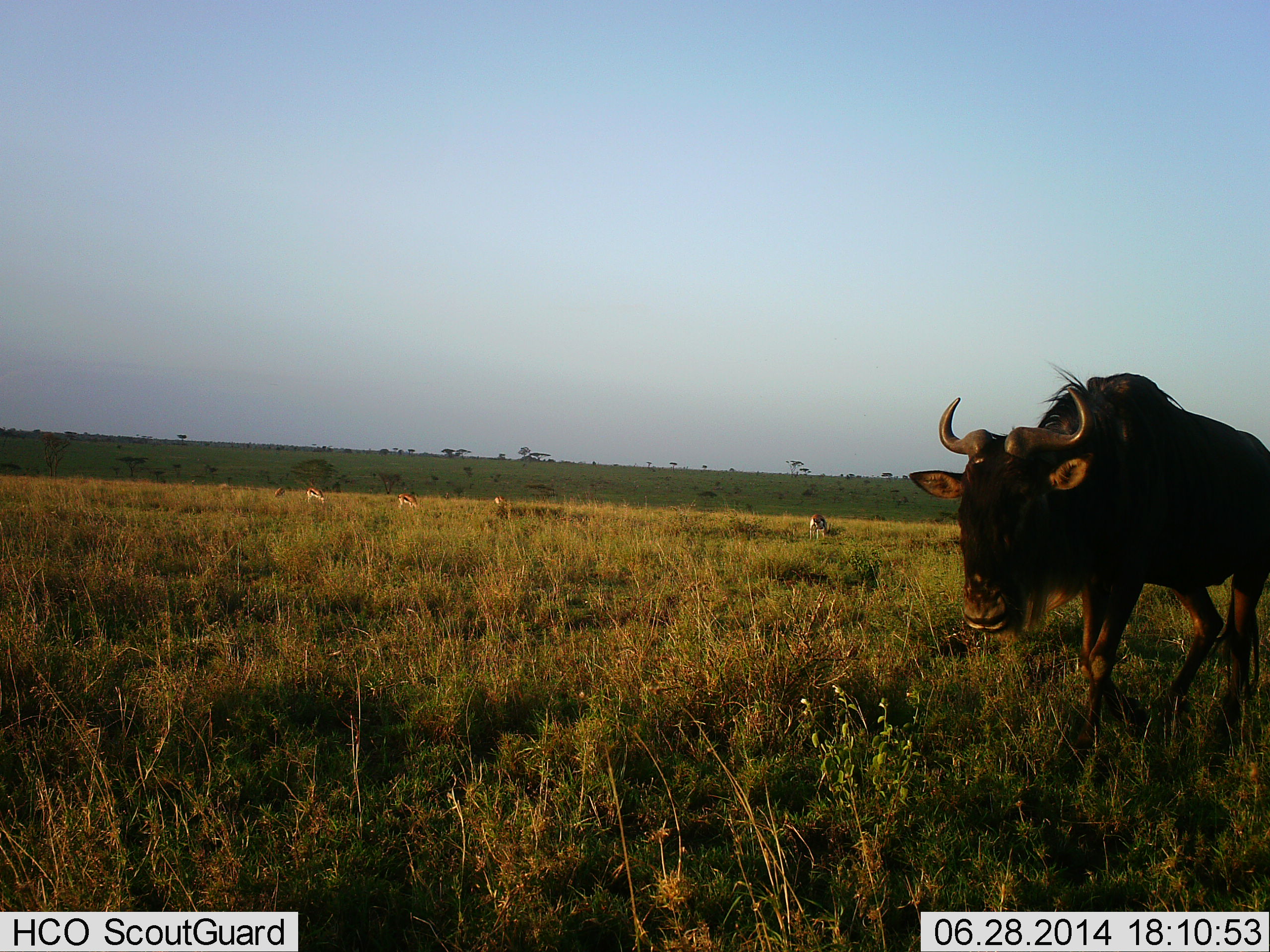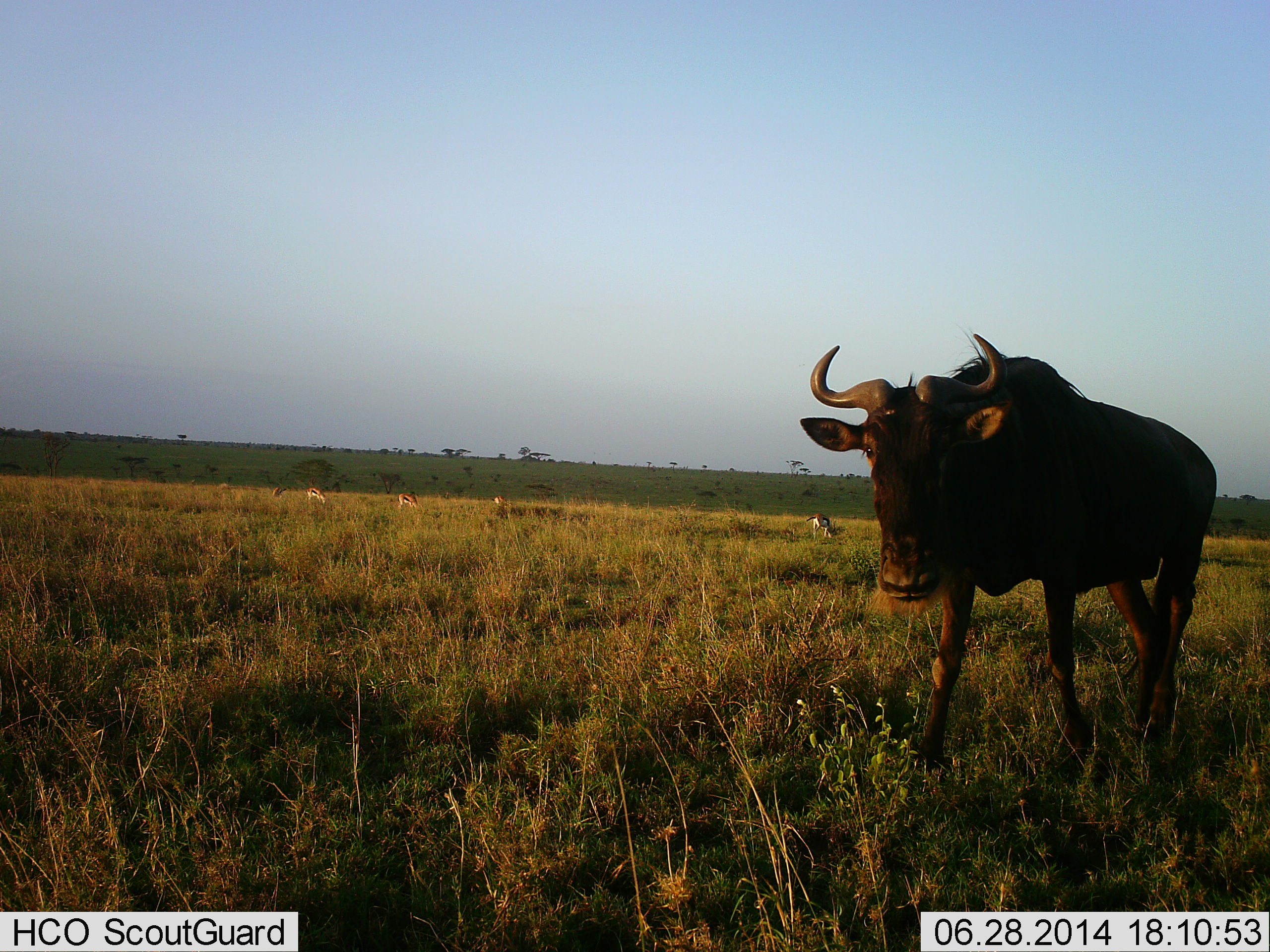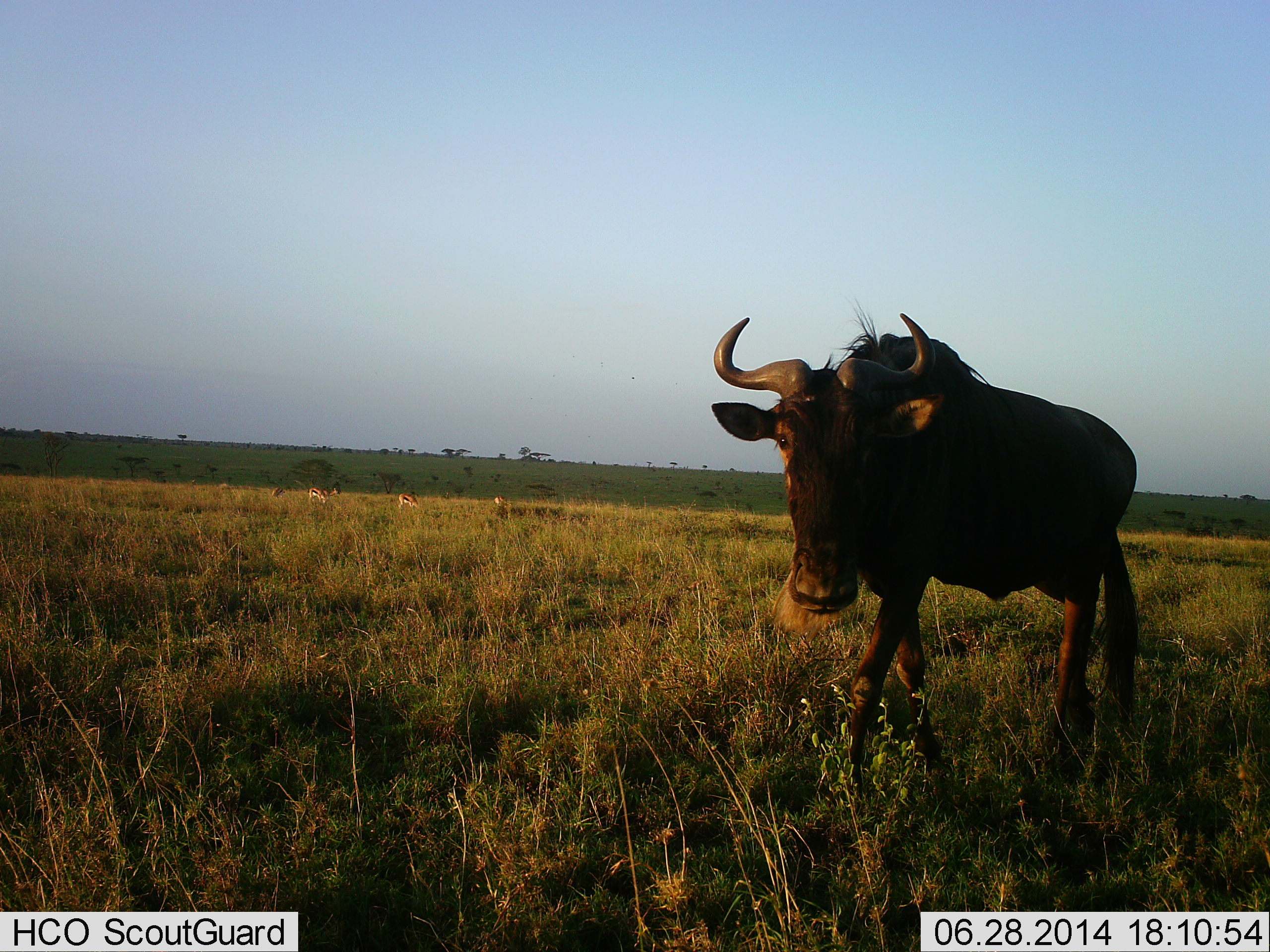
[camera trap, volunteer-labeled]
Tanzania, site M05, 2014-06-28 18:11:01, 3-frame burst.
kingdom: Animalia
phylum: Chordata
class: Mammalia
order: Artiodactyla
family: Bovidae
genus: Connochaetes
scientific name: Connochaetes taurinus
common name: blue wildebeest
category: wildebeest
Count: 1.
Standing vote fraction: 20%.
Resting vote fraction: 0%.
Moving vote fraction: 80%.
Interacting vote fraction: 0%.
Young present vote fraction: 0%.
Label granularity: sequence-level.